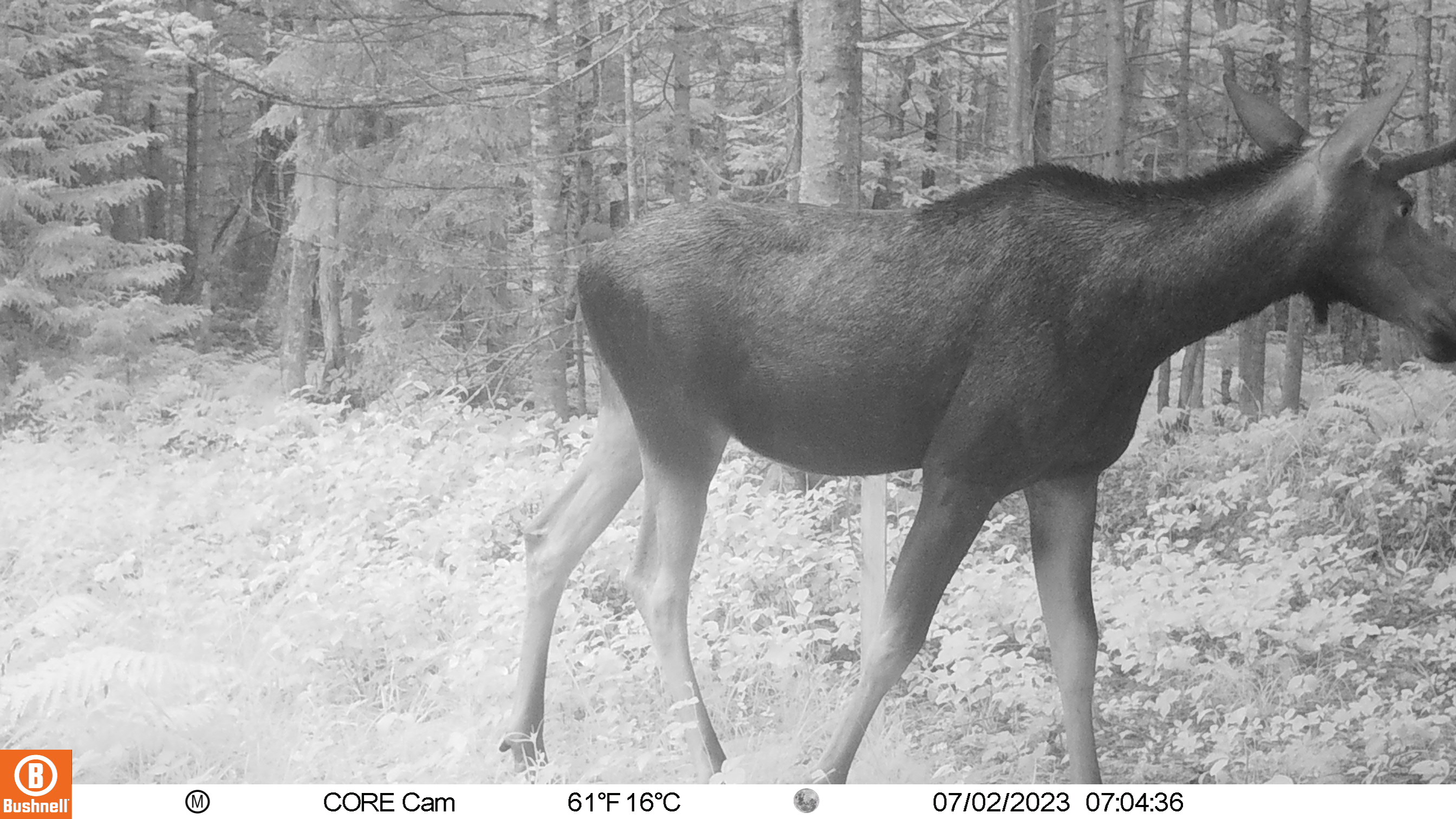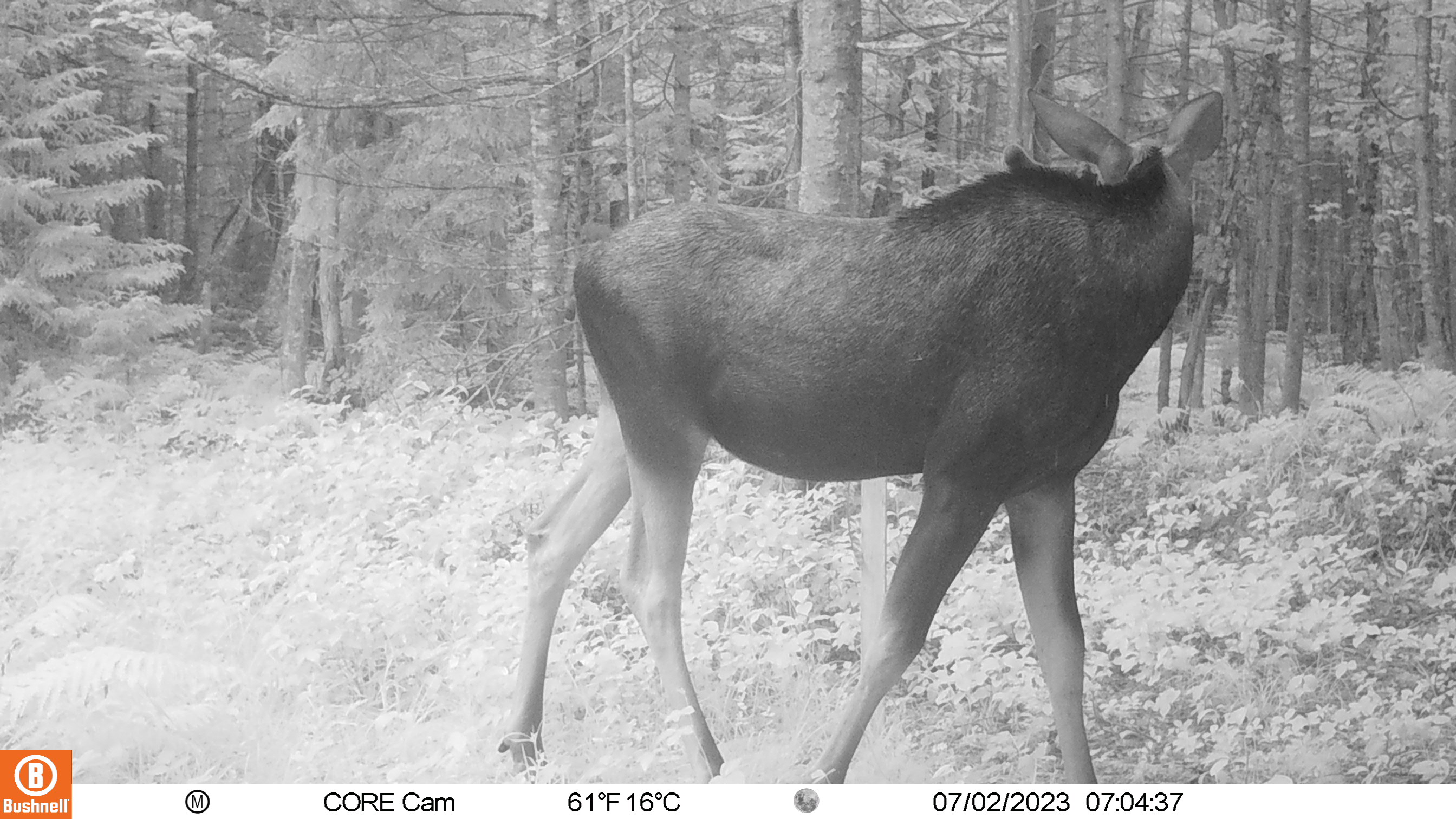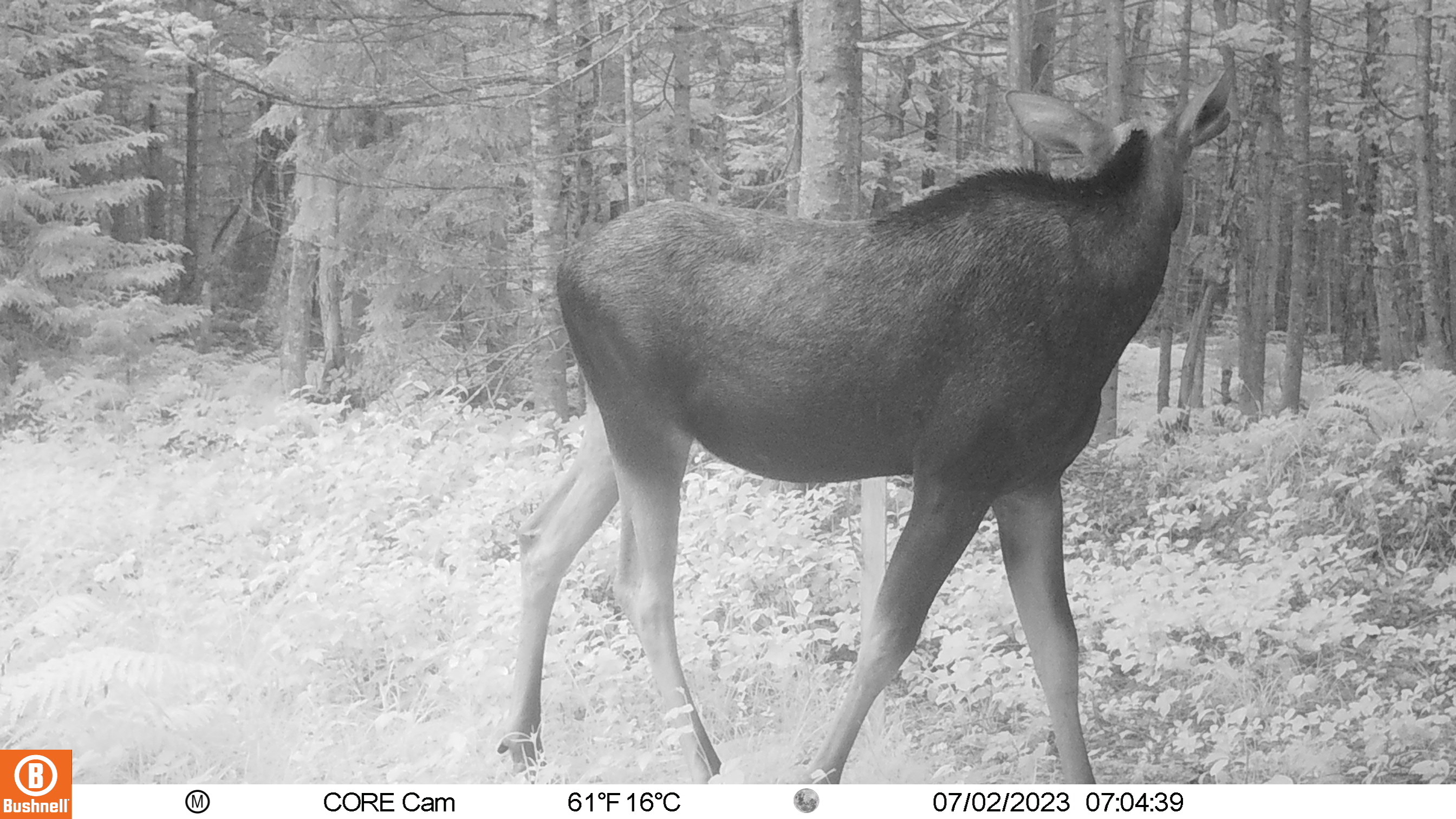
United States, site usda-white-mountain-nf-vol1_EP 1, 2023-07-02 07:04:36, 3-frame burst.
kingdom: Animalia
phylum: Chordata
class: Mammalia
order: Artiodactyla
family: Cervidae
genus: Alces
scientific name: Alces alces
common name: moose